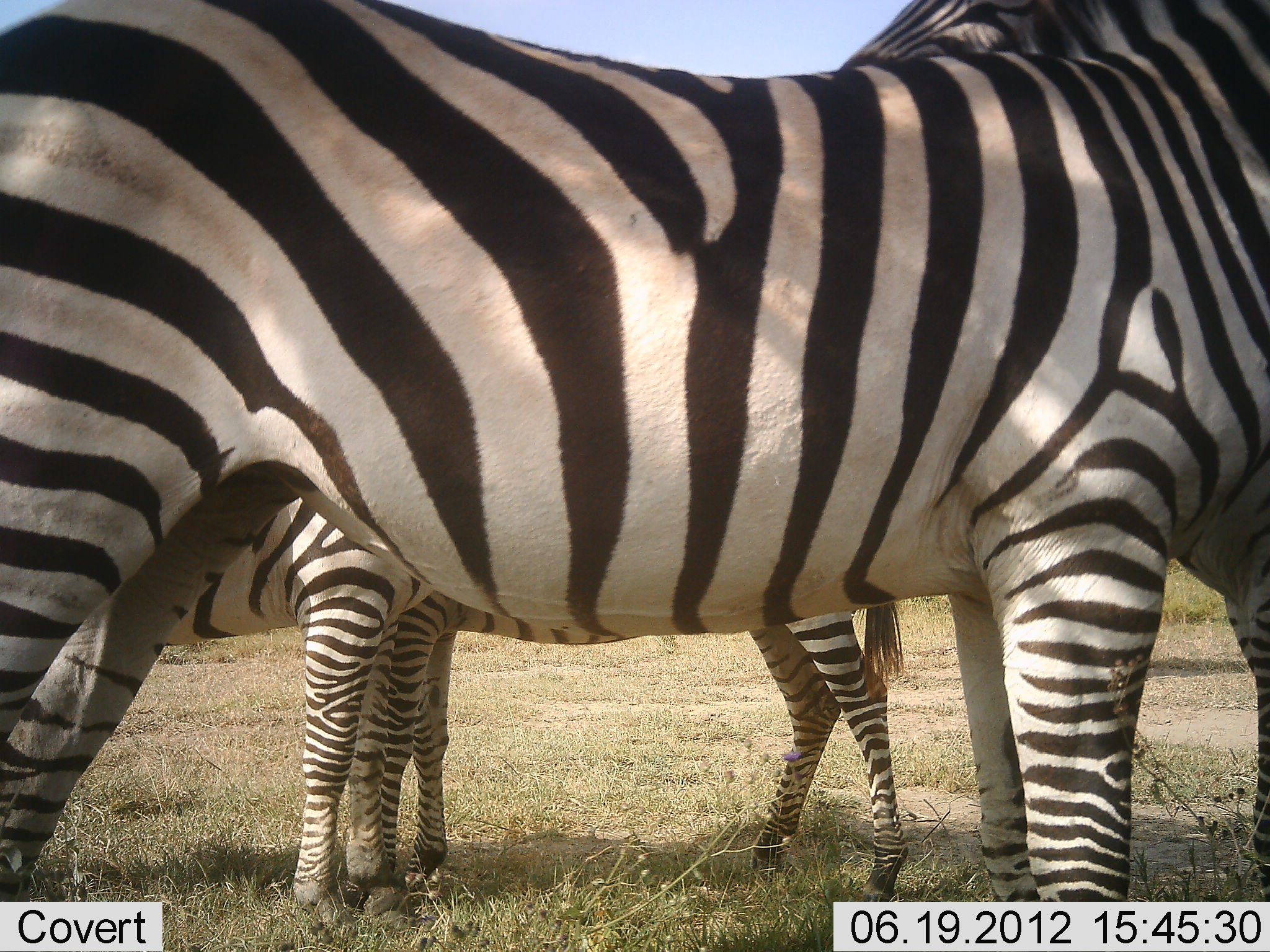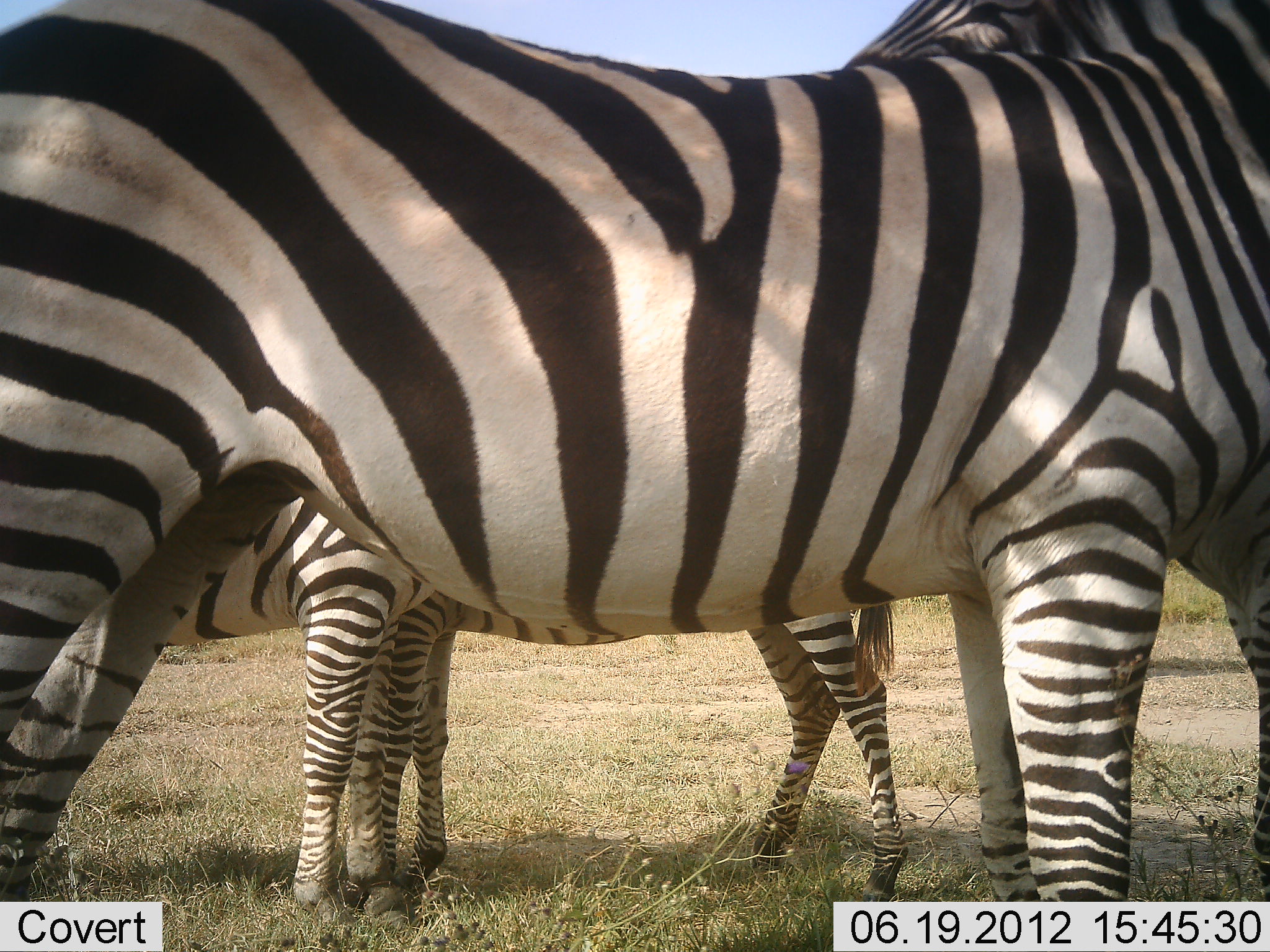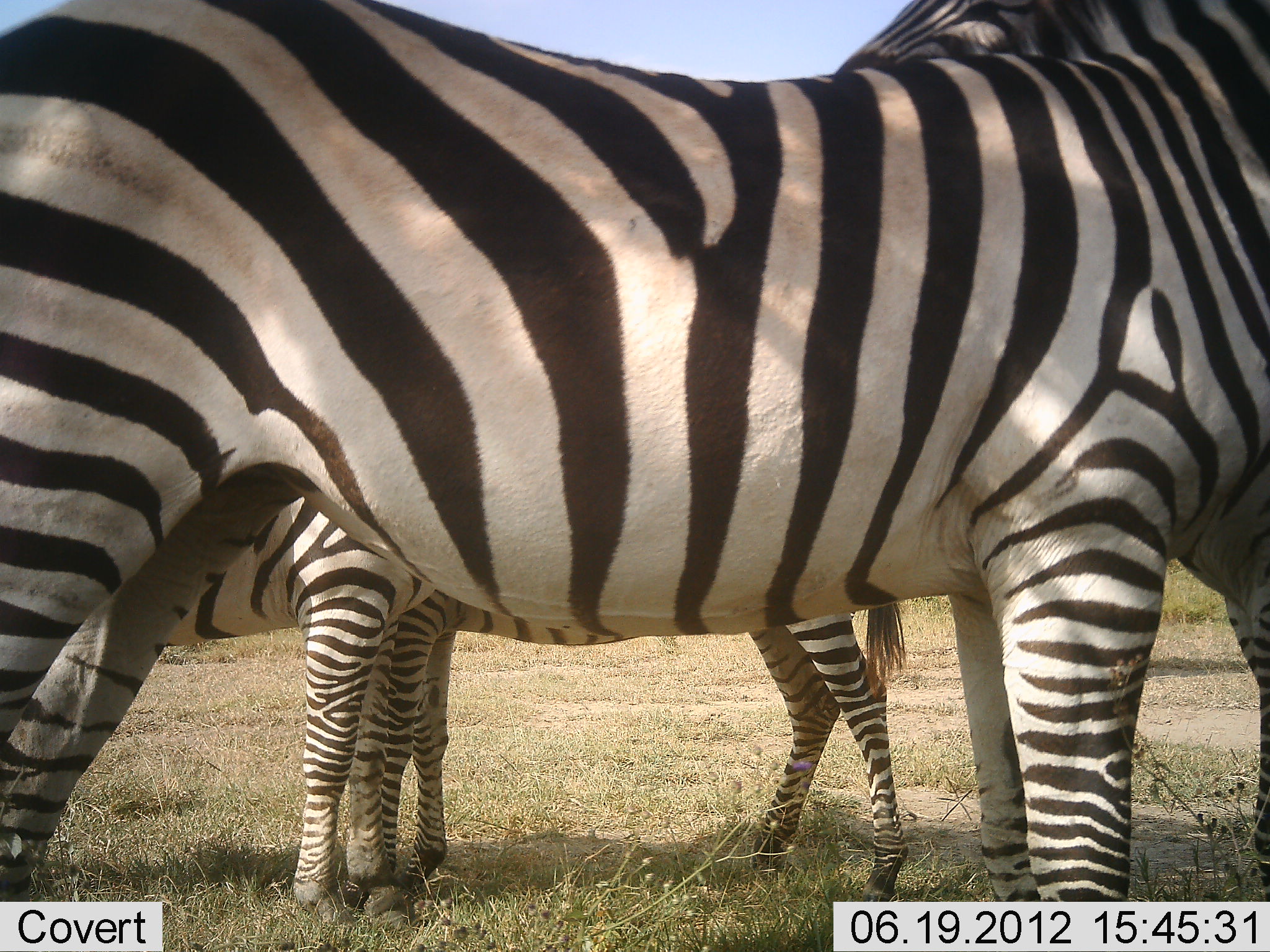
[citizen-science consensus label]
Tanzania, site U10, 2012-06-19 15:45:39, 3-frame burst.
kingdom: Animalia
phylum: Chordata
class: Mammalia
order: Perissodactyla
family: Equidae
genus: Equus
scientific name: Equus quagga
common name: plains zebra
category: zebra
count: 4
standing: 90%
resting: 0%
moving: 0%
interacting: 0%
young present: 10%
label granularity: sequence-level